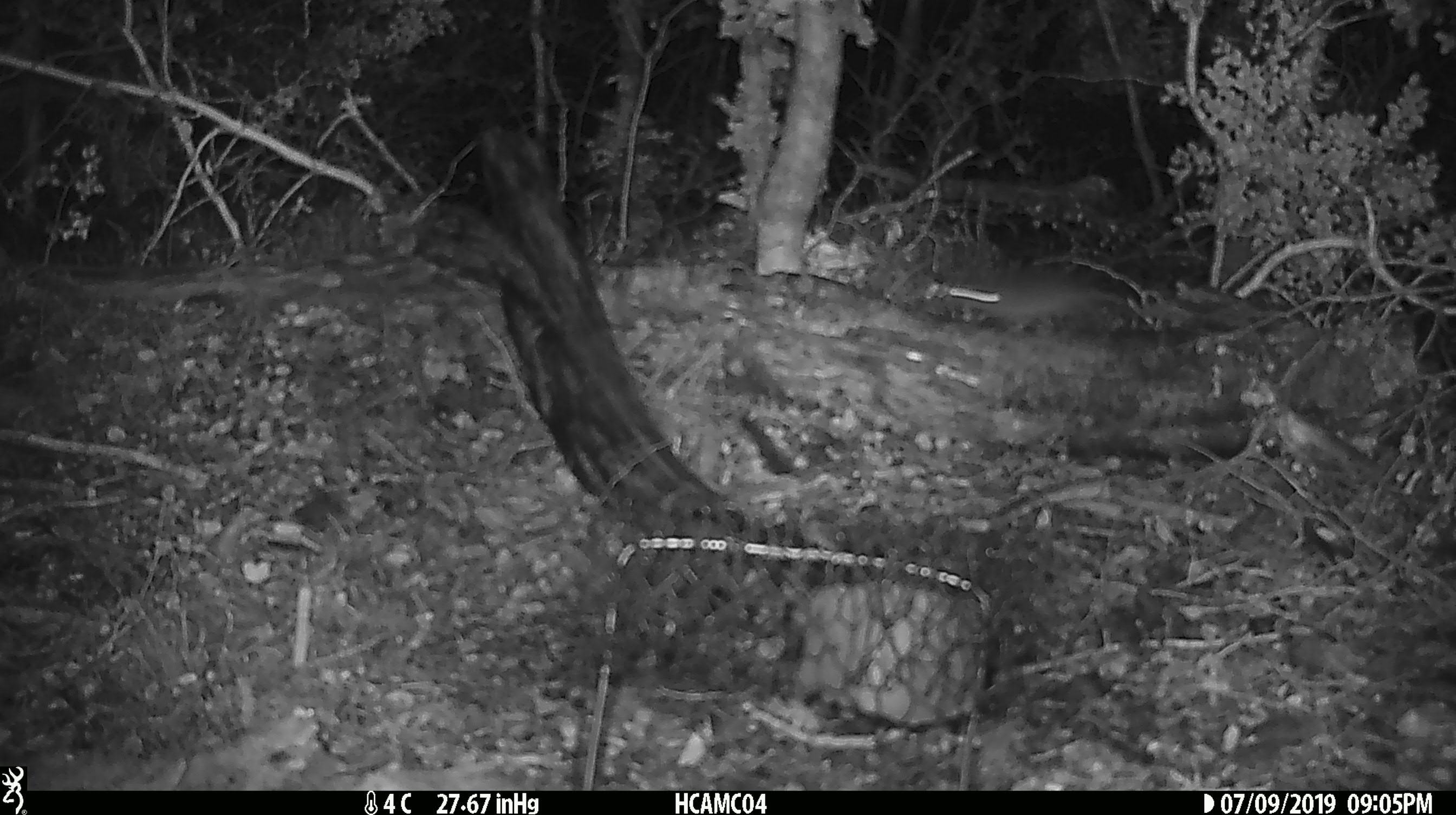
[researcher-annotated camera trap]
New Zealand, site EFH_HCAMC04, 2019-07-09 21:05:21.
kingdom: Animalia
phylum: Chordata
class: Mammalia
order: Rodentia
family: Muridae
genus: Mus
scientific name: Mus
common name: mouse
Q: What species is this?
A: Mouse (Mus).